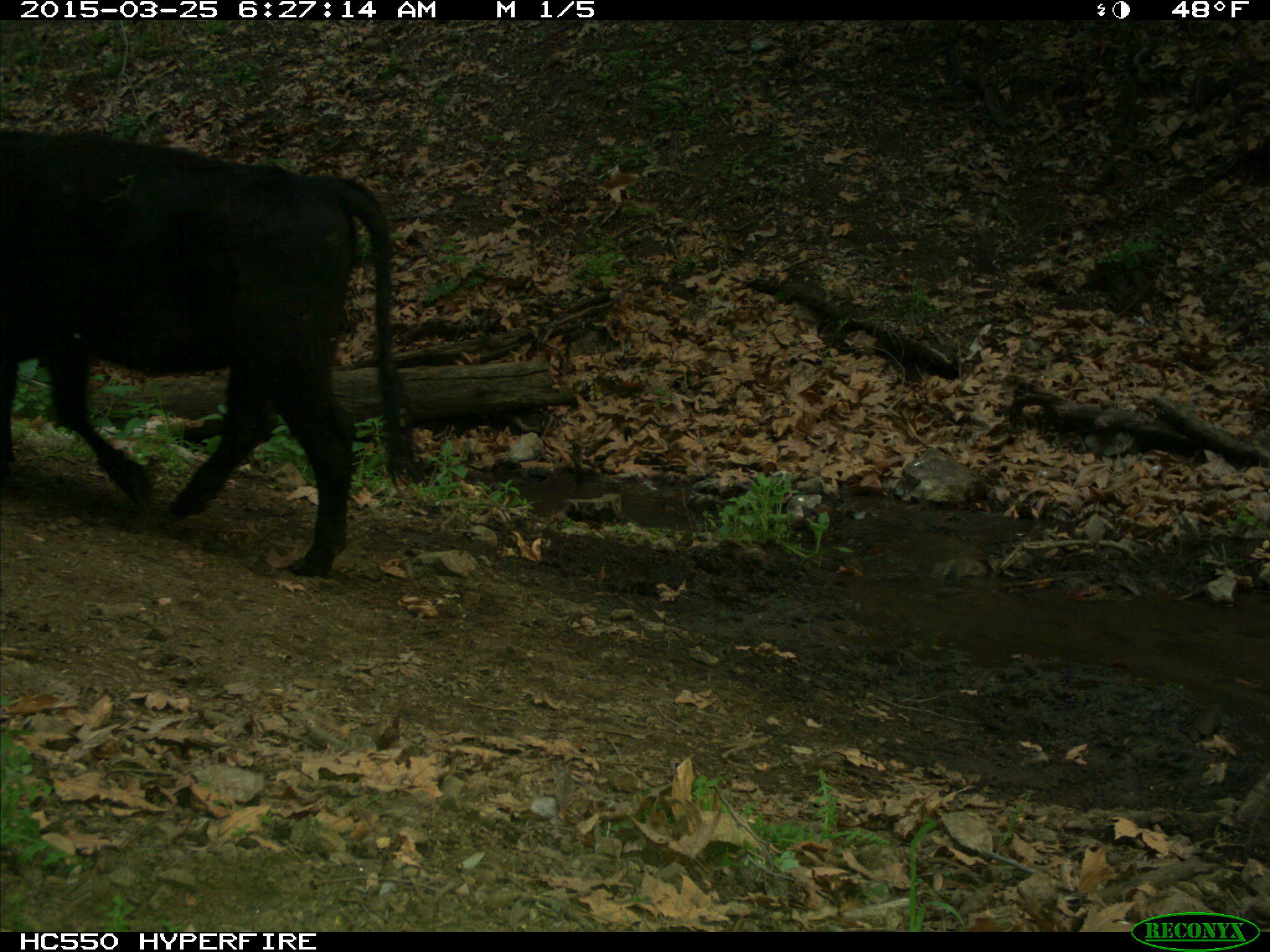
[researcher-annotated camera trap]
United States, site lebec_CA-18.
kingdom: Animalia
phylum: Chordata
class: Mammalia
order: Artiodactyla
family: Bovidae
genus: Bos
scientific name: Bos taurus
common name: domestic cow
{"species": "Bos taurus (domestic cow)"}